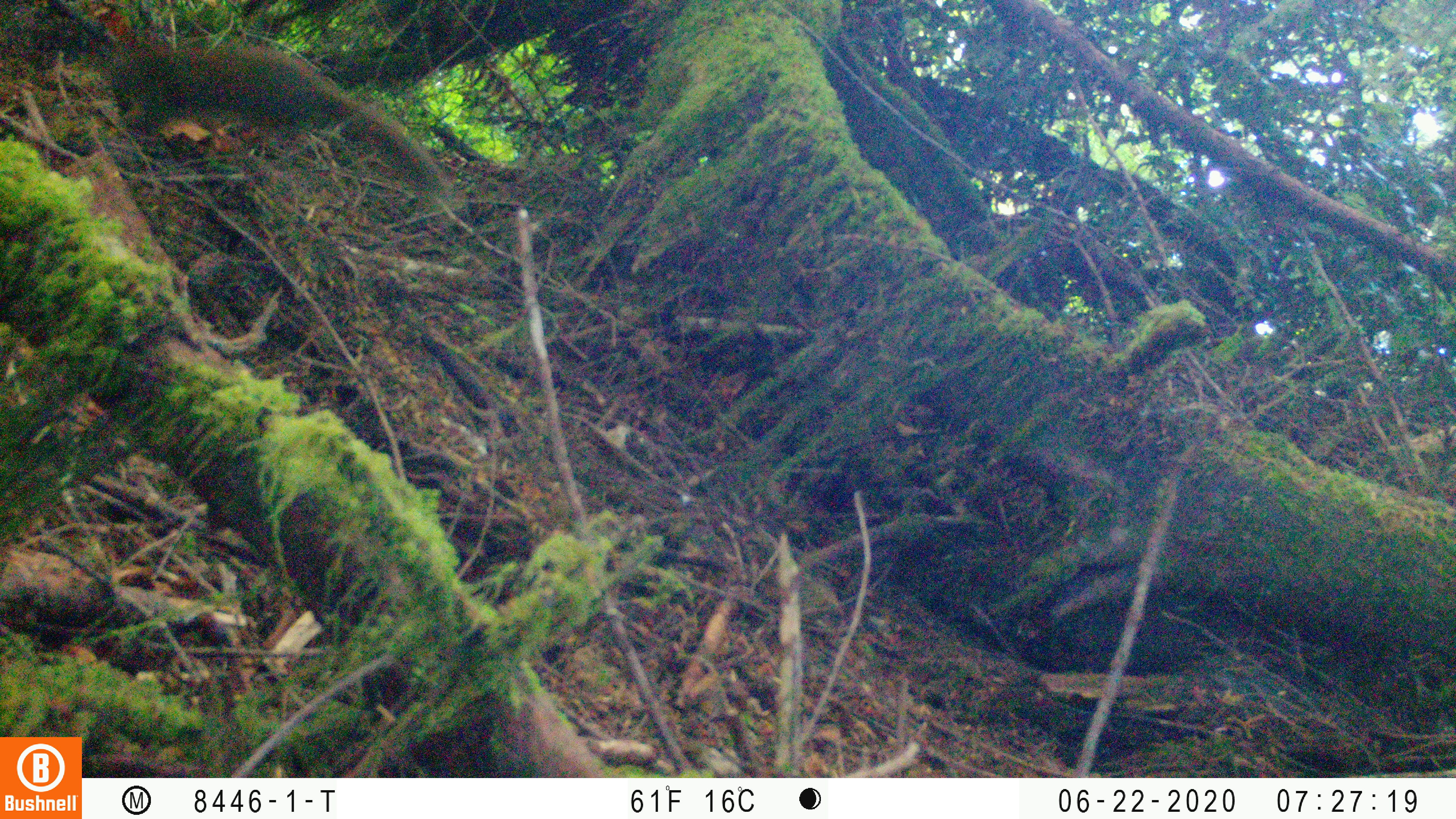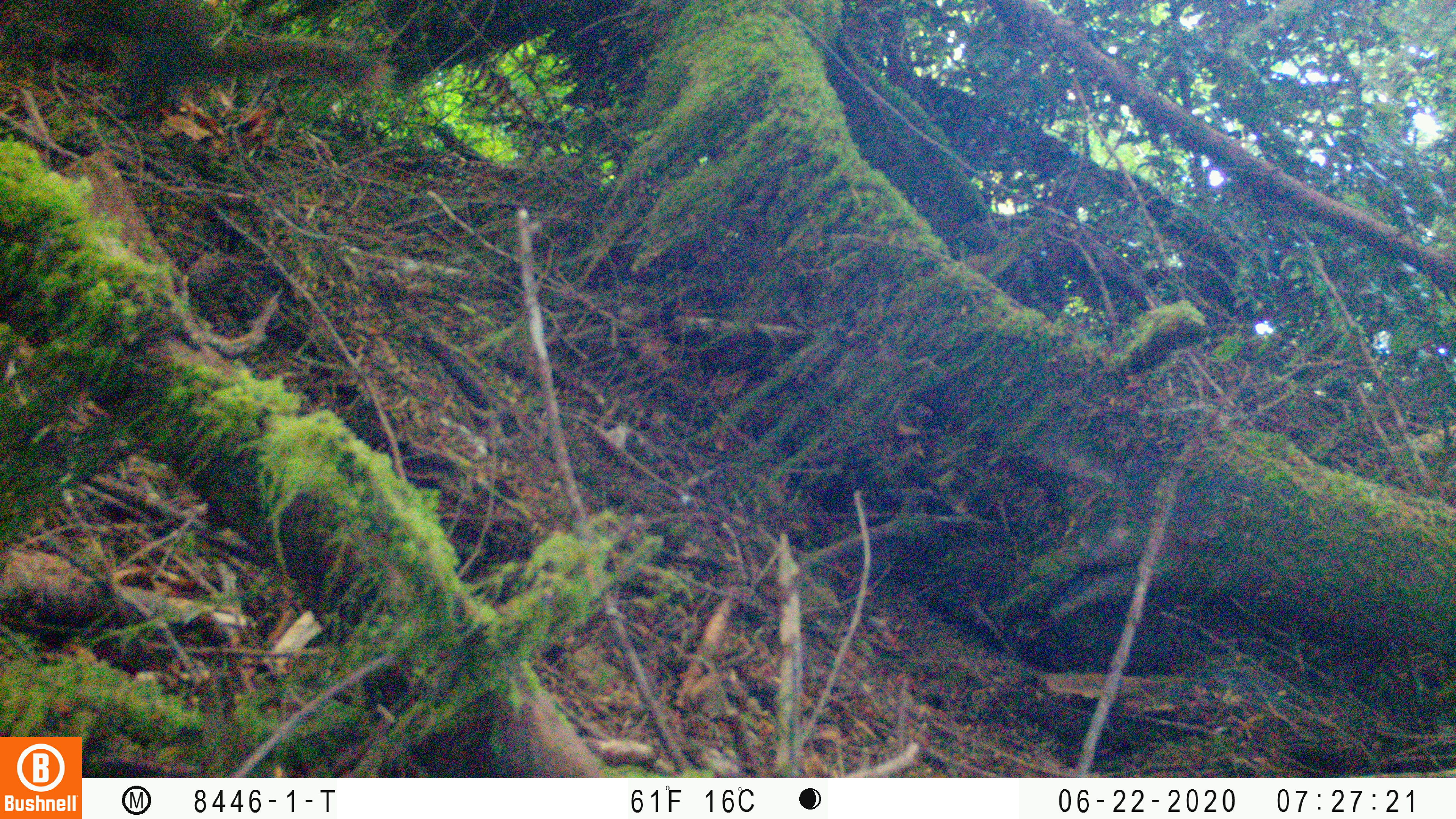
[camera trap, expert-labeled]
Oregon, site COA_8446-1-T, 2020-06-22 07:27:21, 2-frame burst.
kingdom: Animalia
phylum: Chordata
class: Mammalia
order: Rodentia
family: Sciuridae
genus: Tamiasciurus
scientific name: Tamiasciurus douglasii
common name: douglas squirrel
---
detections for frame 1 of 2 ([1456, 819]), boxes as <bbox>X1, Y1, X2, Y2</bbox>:
douglas squirrel: <bbox>107, 42, 443, 184</bbox>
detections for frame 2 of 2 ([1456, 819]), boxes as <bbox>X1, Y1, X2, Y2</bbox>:
douglas squirrel: <bbox>25, 1, 386, 119</bbox>